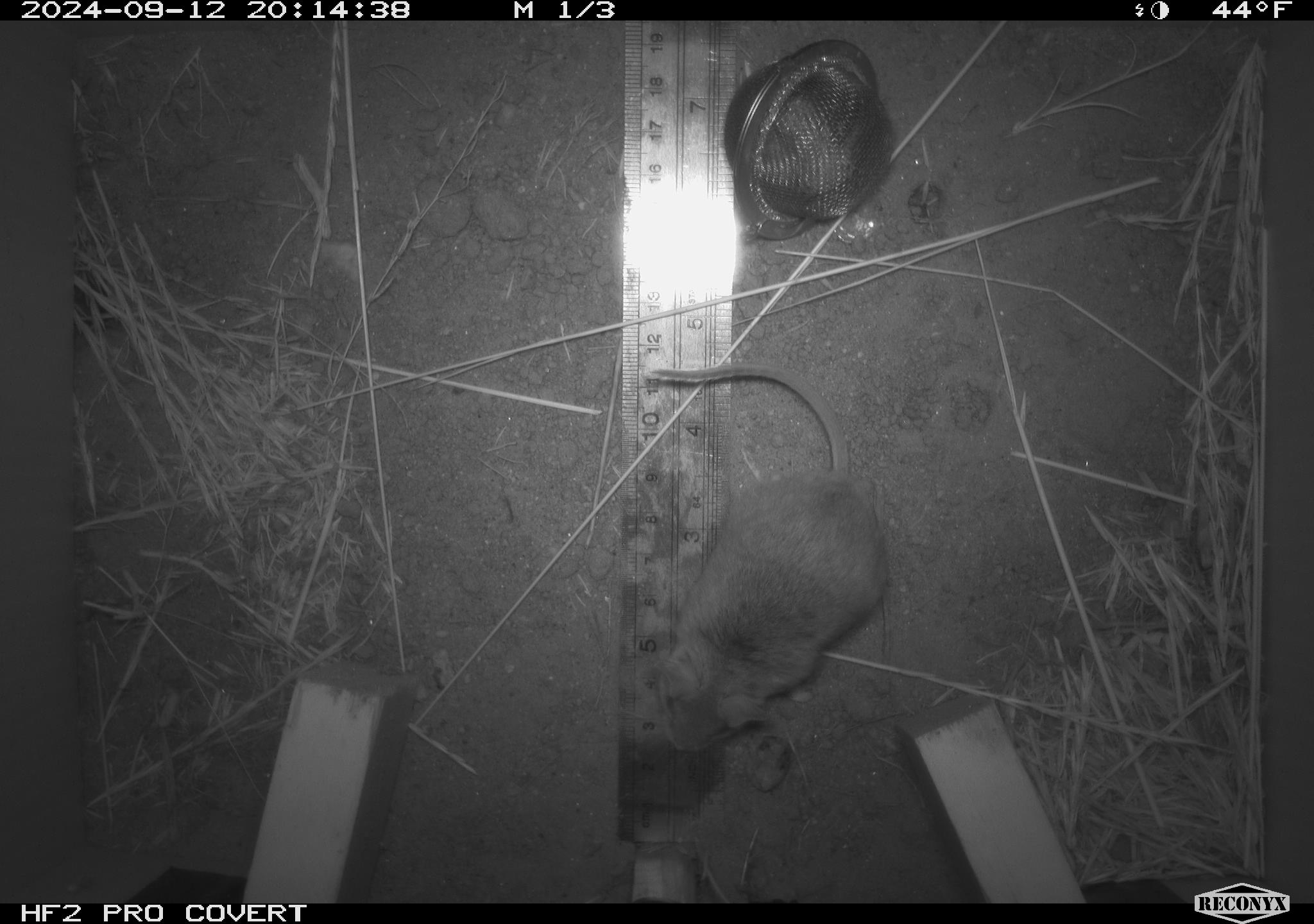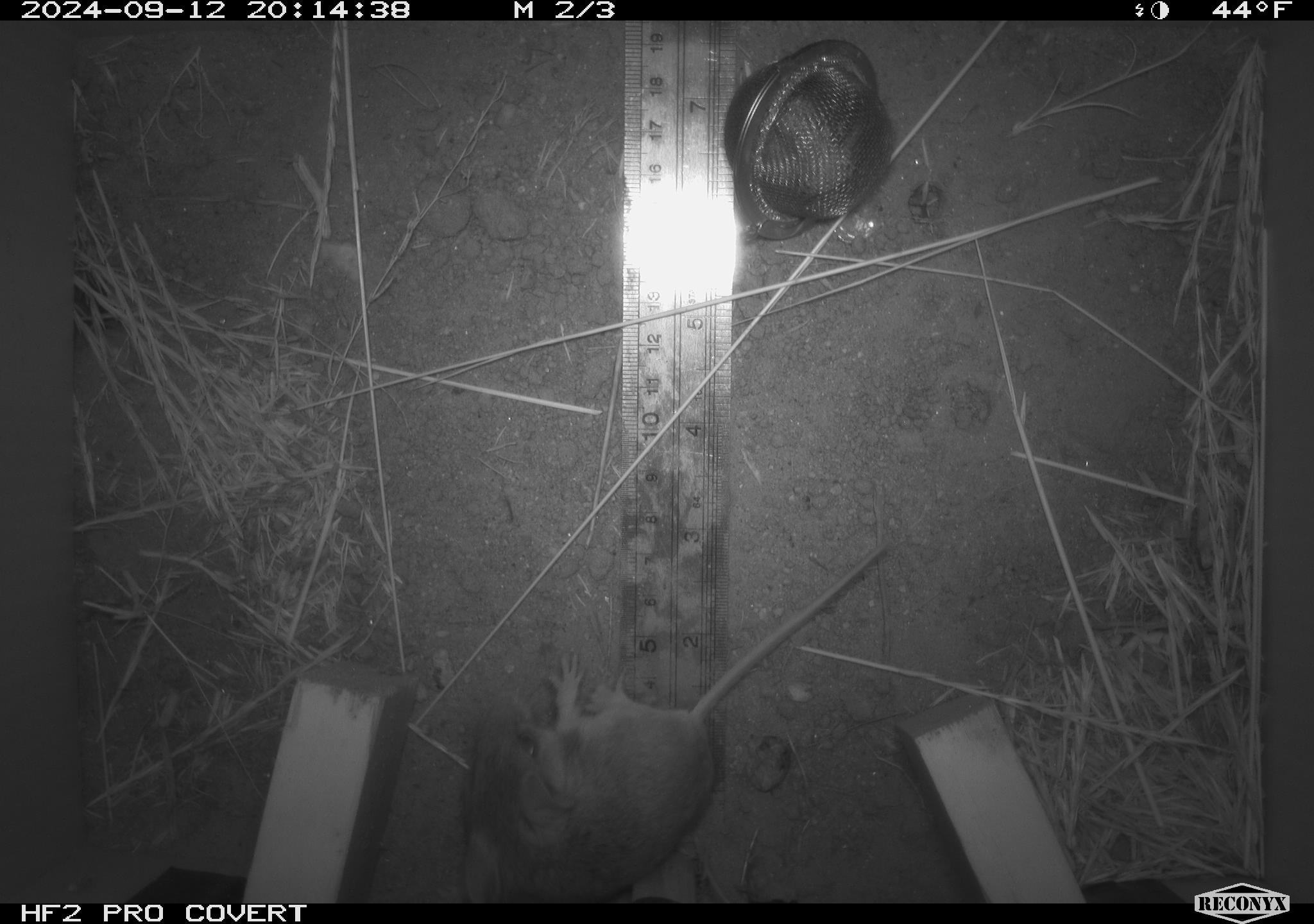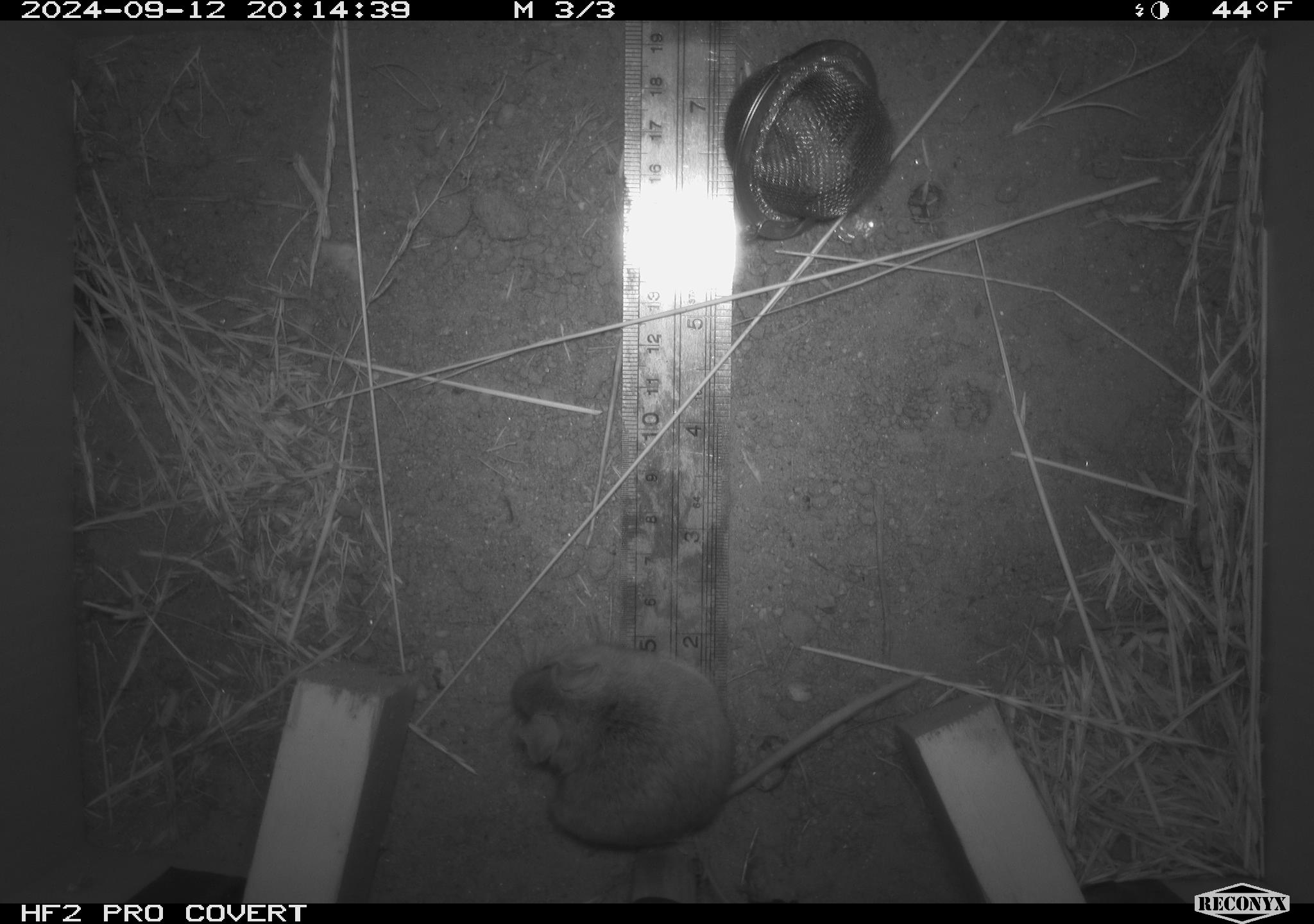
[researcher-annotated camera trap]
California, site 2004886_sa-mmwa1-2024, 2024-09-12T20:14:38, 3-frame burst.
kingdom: Animalia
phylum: Chordata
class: Mammalia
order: Rodentia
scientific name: Rodentia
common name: mouse species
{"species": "mouse species (Rodentia)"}